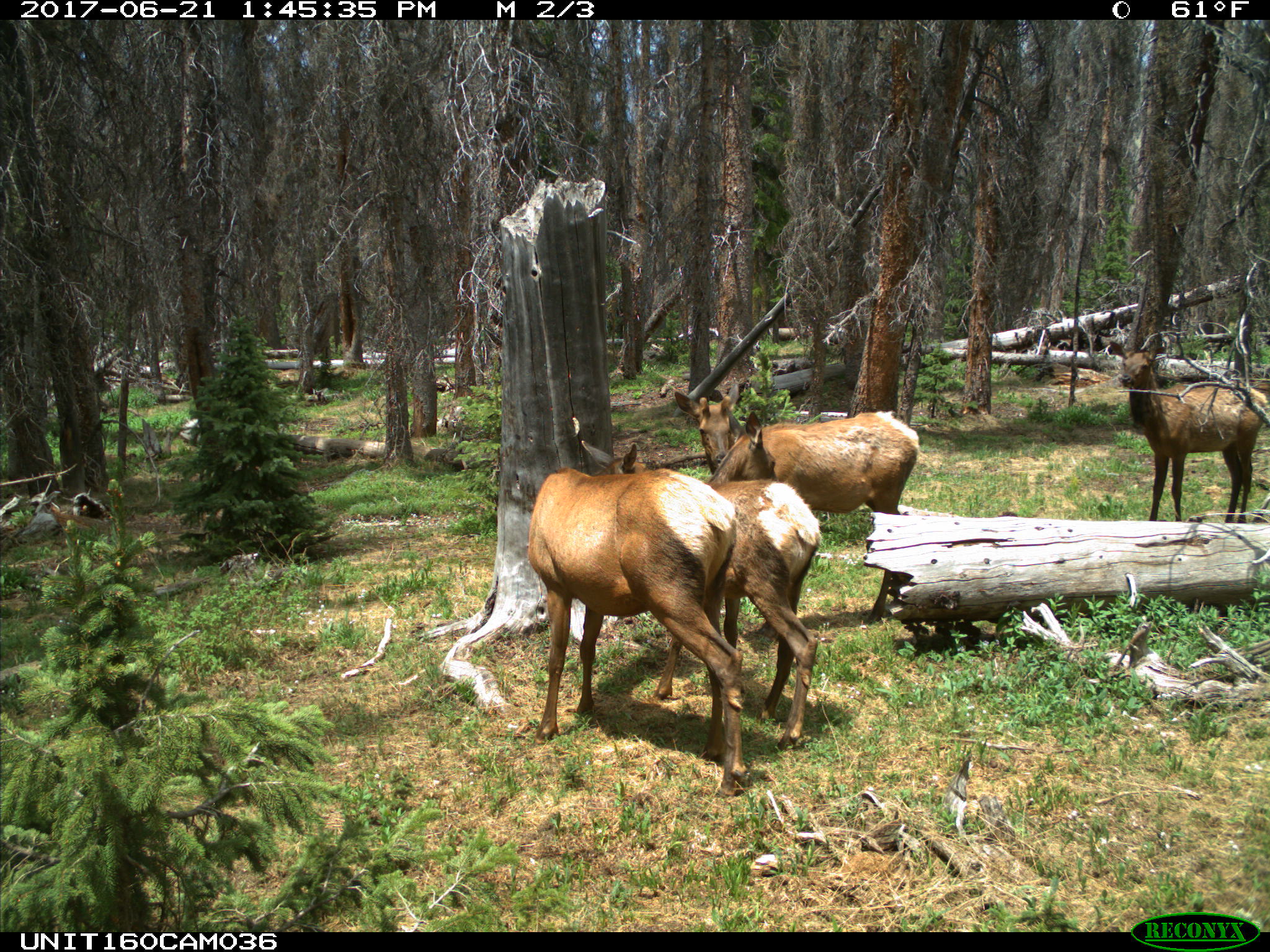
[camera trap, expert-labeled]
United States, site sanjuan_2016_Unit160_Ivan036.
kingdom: Animalia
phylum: Chordata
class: Mammalia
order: Artiodactyla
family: Cervidae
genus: Cervus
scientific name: Cervus elaphus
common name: red deer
Cervus elaphus (red deer).